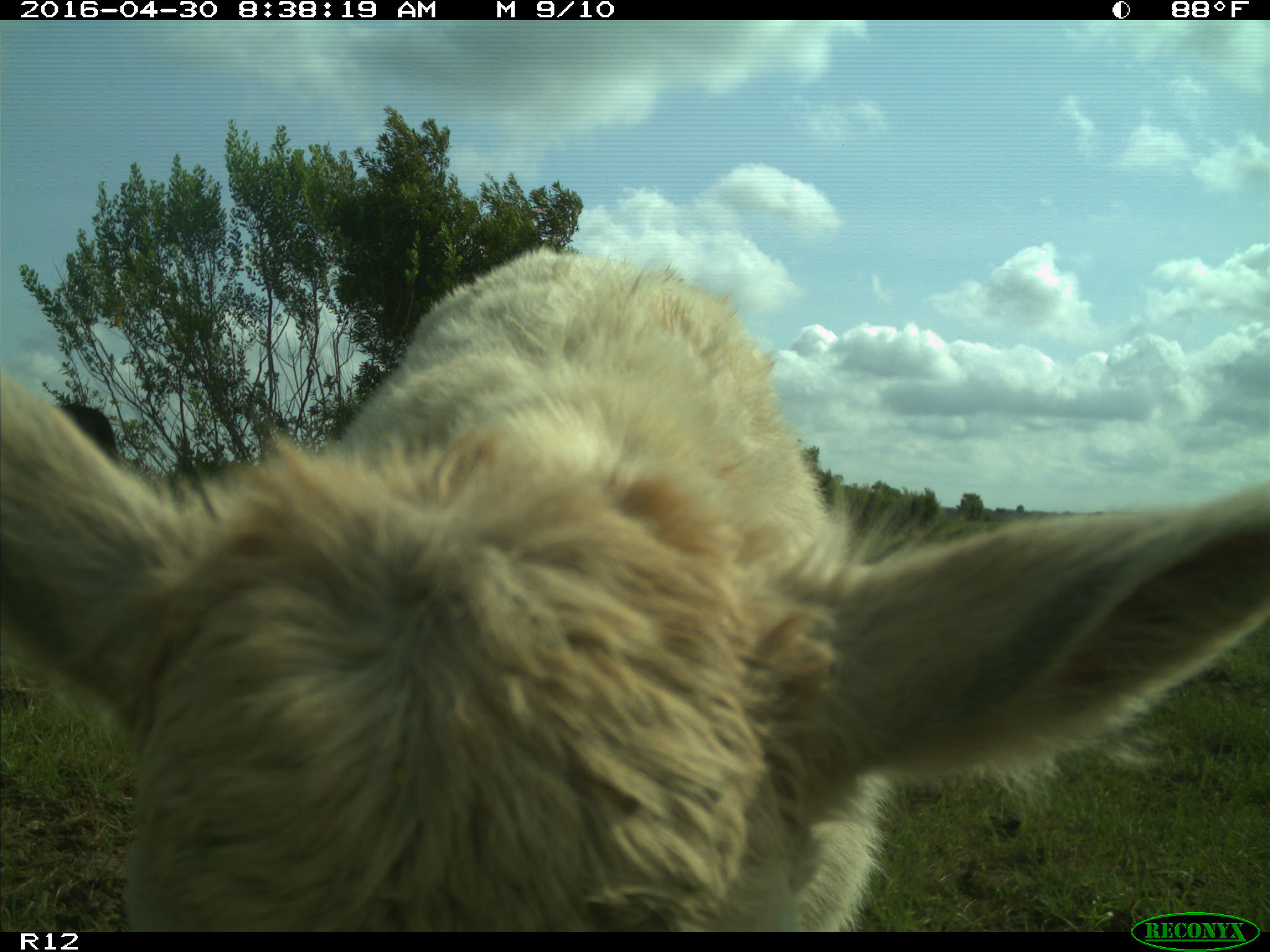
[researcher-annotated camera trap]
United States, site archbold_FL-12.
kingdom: Animalia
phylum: Chordata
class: Mammalia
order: Artiodactyla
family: Bovidae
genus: Bos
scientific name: Bos taurus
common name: domestic cow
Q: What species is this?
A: Bos taurus (domestic cow).